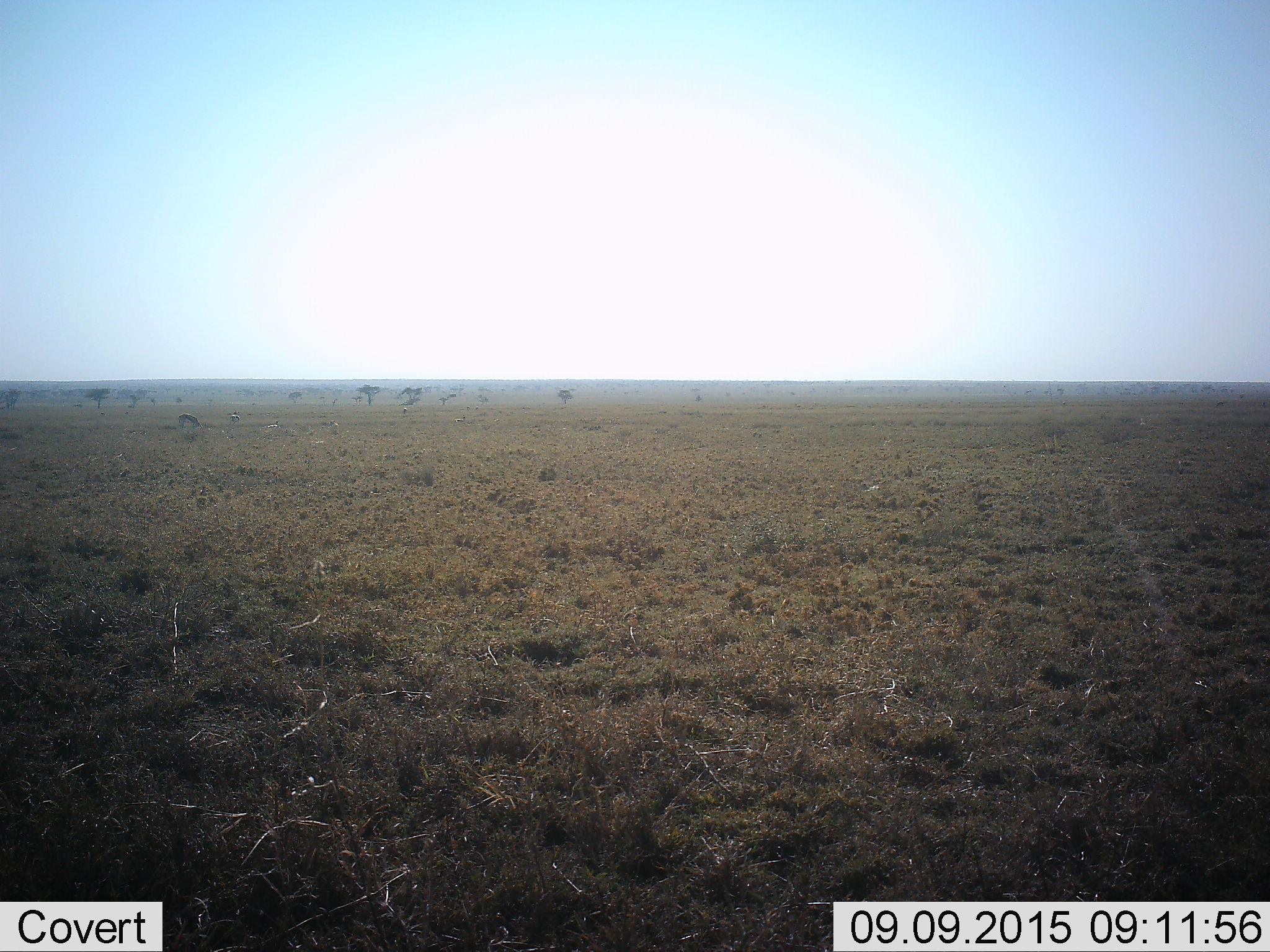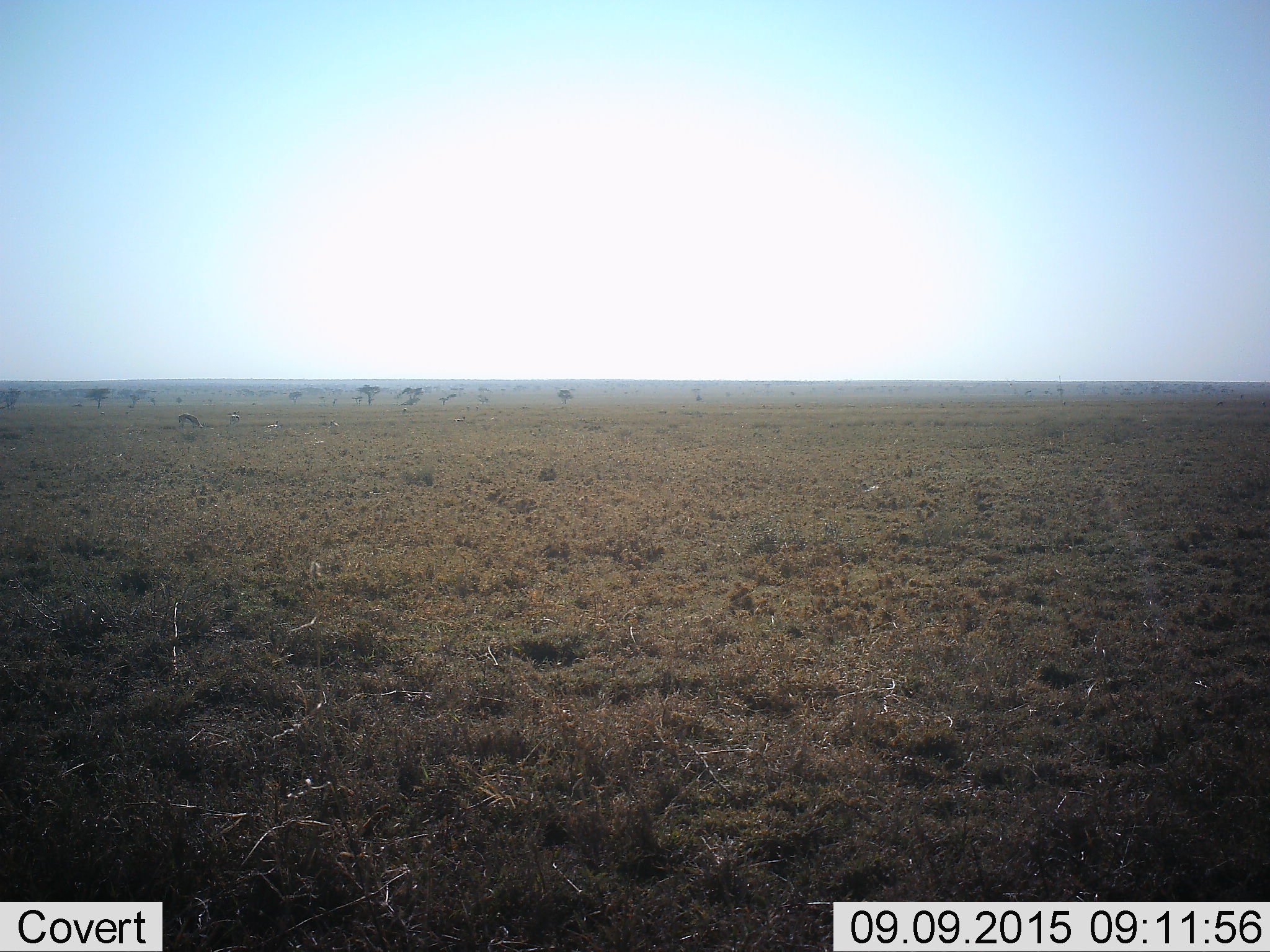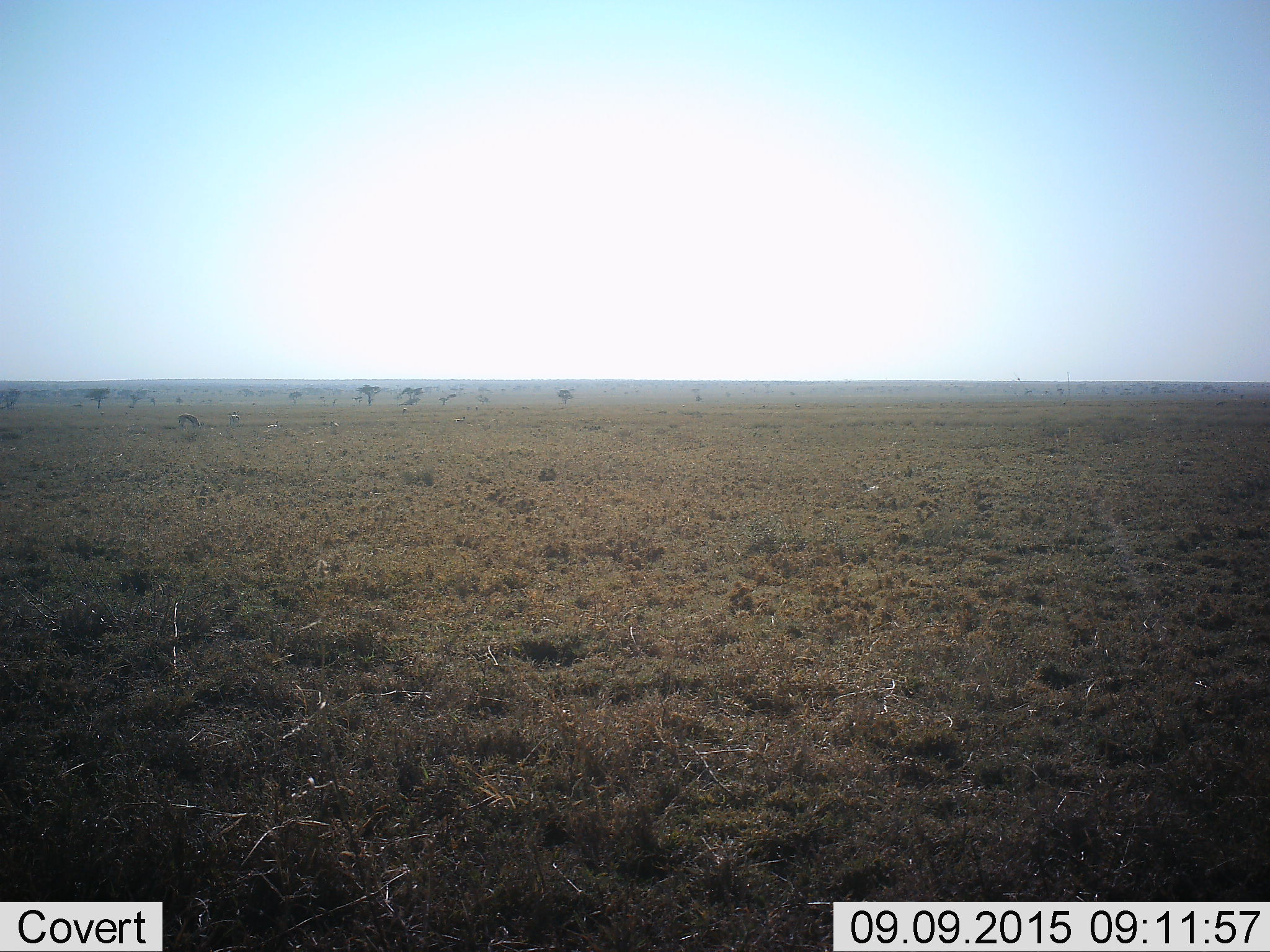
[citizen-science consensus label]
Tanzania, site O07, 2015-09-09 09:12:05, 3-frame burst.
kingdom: Animalia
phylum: Chordata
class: Mammalia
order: Artiodactyla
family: Bovidae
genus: Eudorcas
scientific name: Eudorcas thomsonii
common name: thomson's gazelle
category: gazellethomsons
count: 8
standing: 67%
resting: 0%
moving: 0%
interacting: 0%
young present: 0%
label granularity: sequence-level